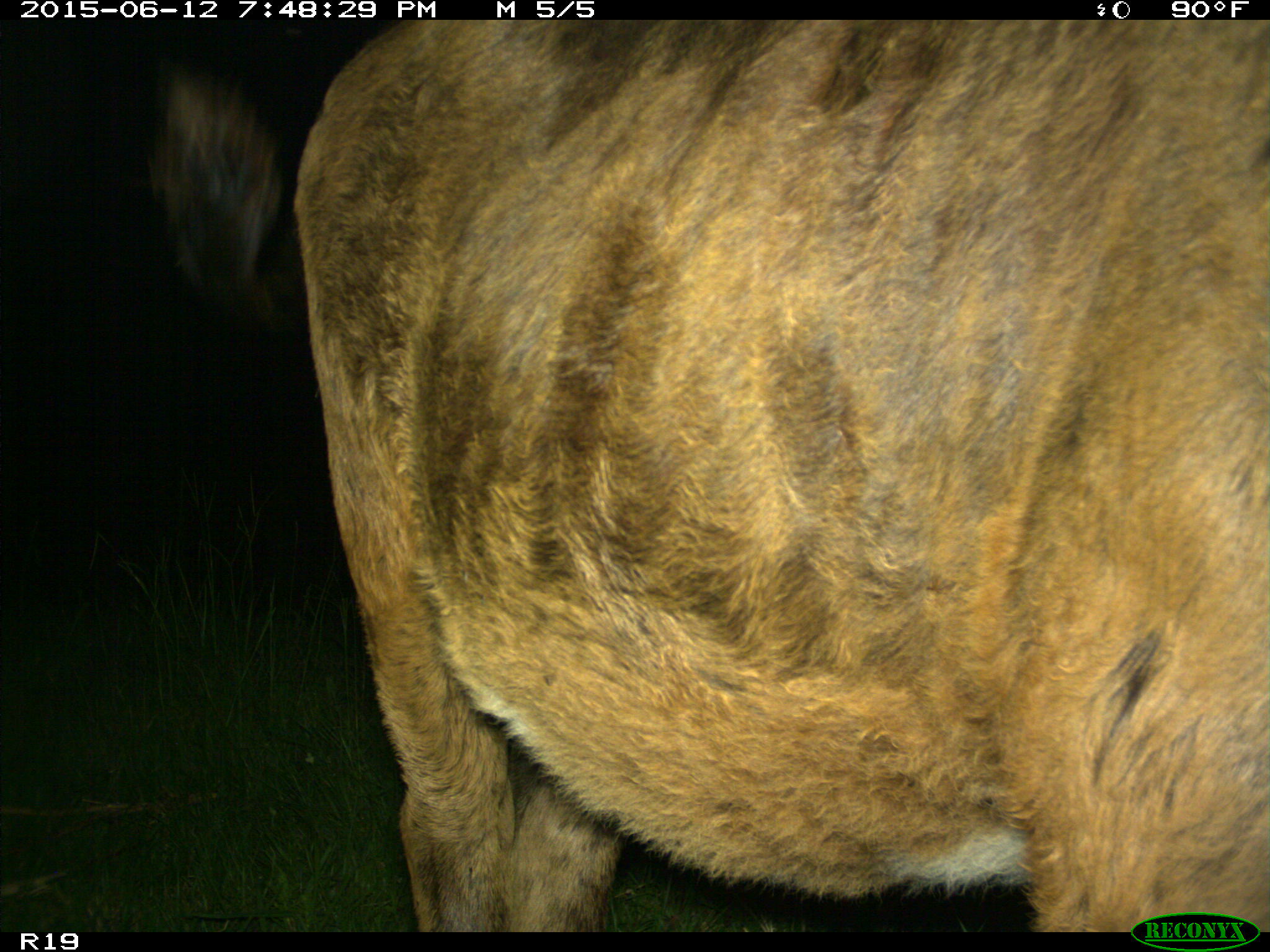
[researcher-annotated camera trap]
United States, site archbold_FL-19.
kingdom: Animalia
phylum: Chordata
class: Mammalia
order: Artiodactyla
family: Bovidae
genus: Bos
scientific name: Bos taurus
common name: domestic cow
Bos taurus (domestic cow).